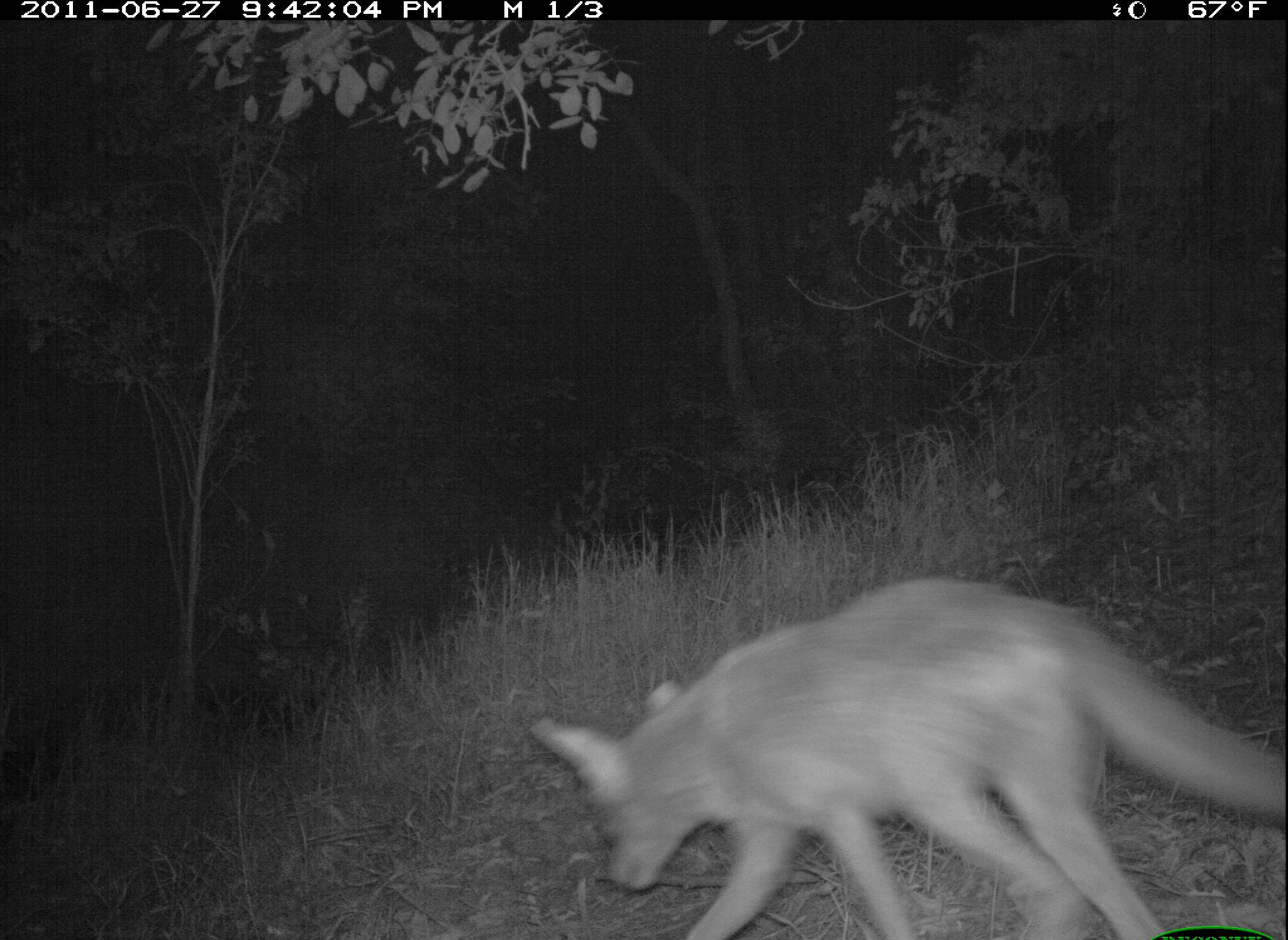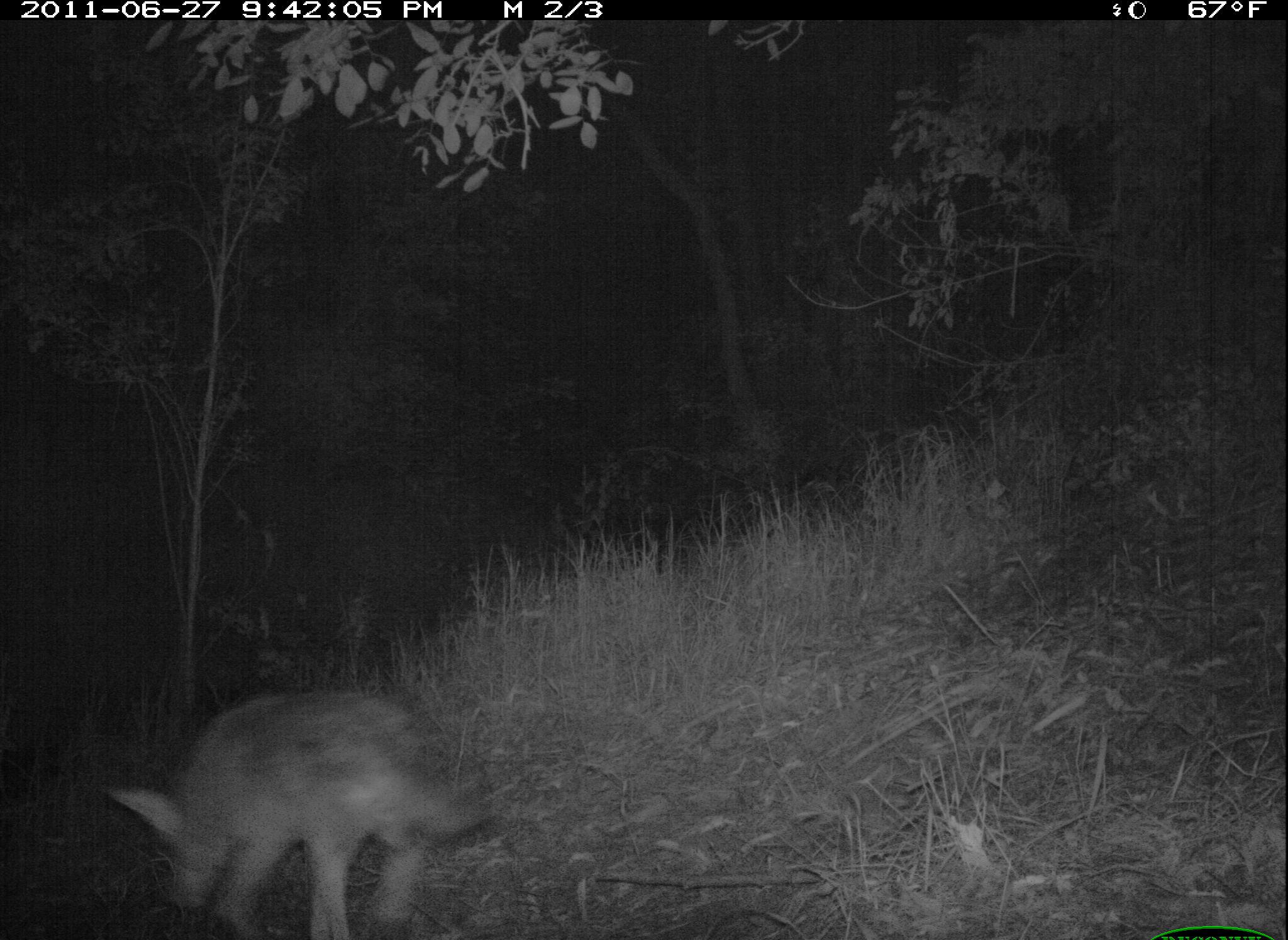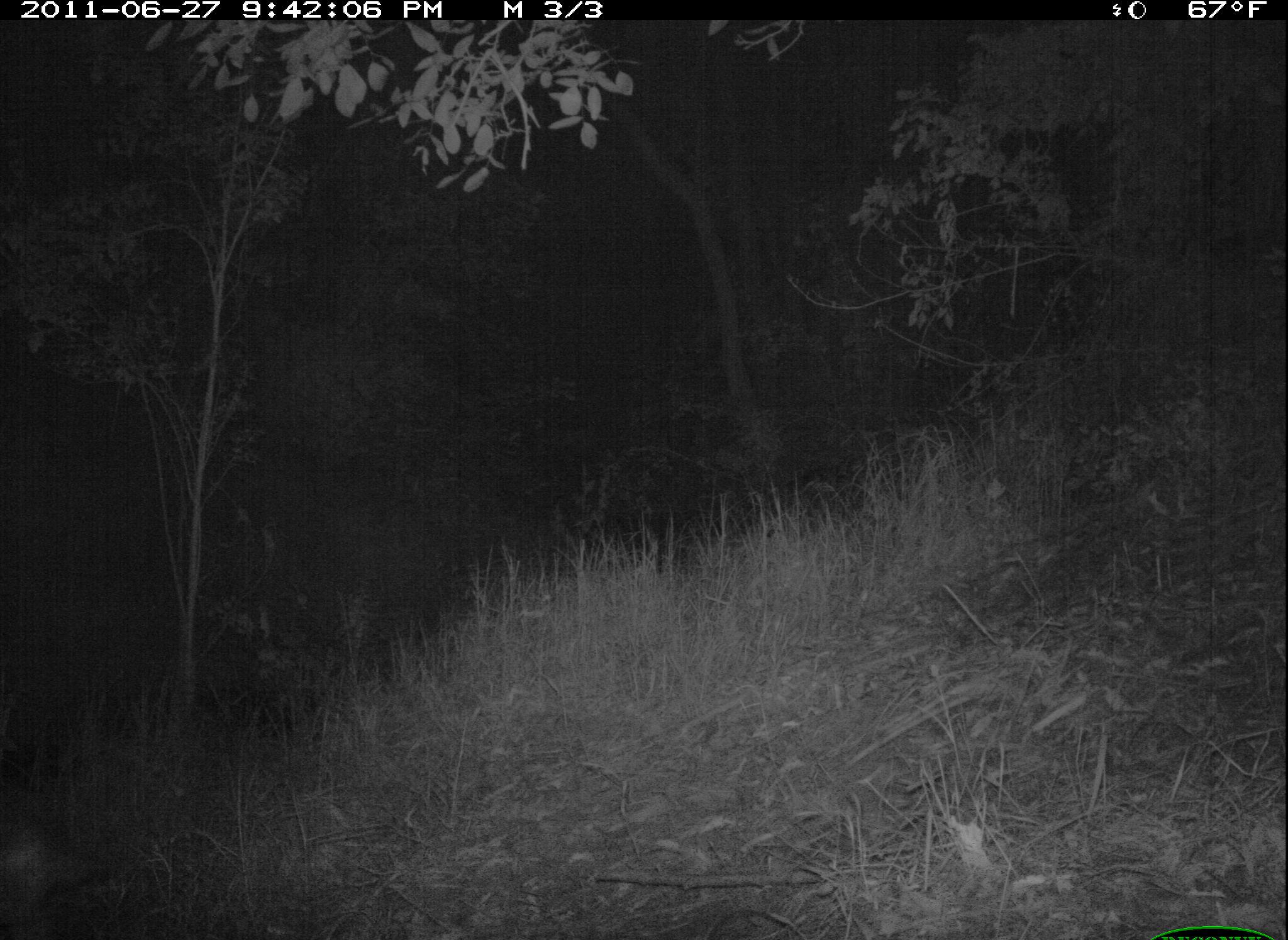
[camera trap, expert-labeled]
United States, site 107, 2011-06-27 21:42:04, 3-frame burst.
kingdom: Animalia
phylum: Chordata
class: Mammalia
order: Carnivora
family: Canidae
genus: Canis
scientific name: Canis latrans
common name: coyote